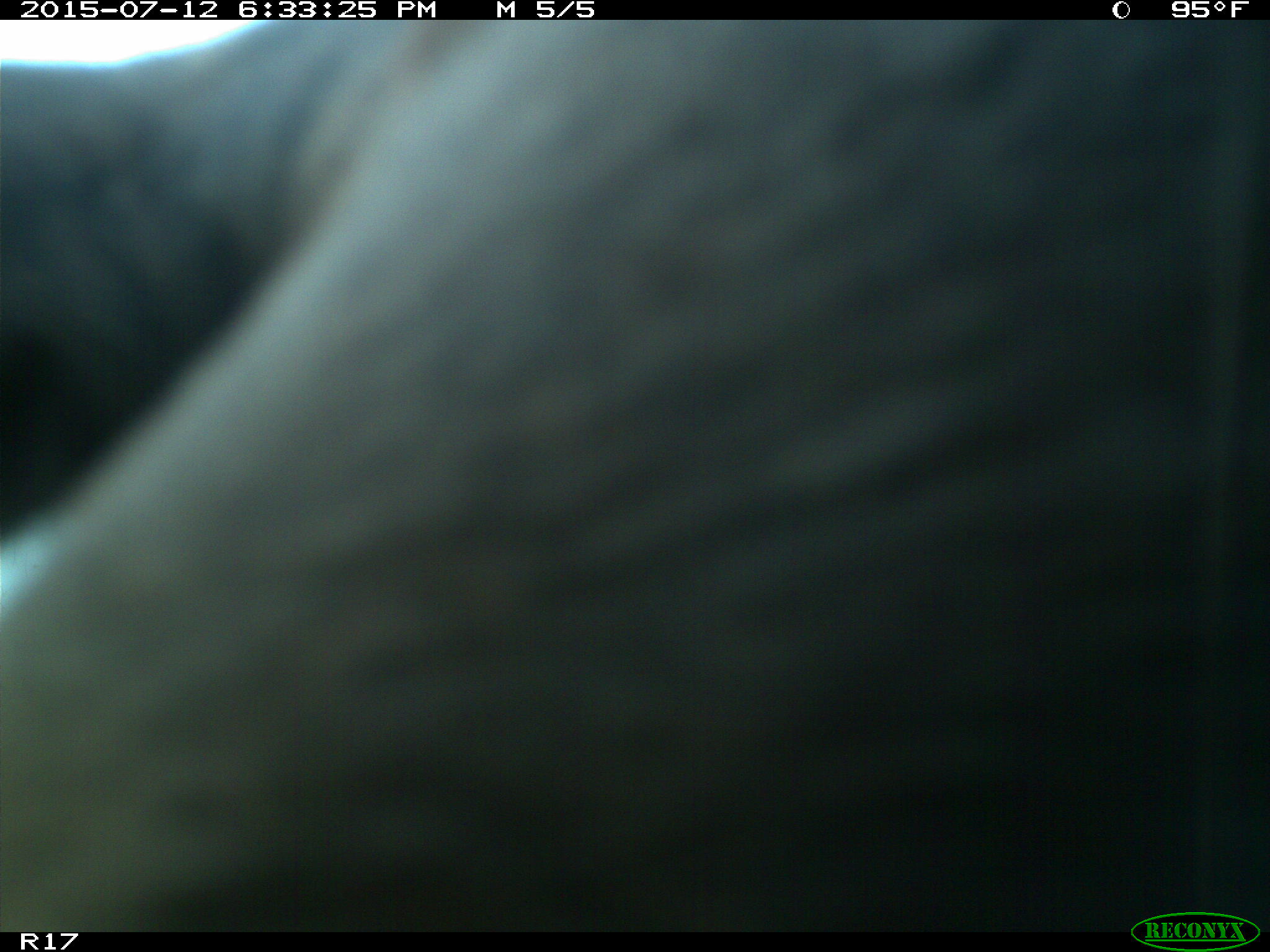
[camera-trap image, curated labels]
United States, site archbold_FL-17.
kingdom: Animalia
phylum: Chordata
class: Mammalia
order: Artiodactyla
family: Bovidae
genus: Bos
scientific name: Bos taurus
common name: domestic cow